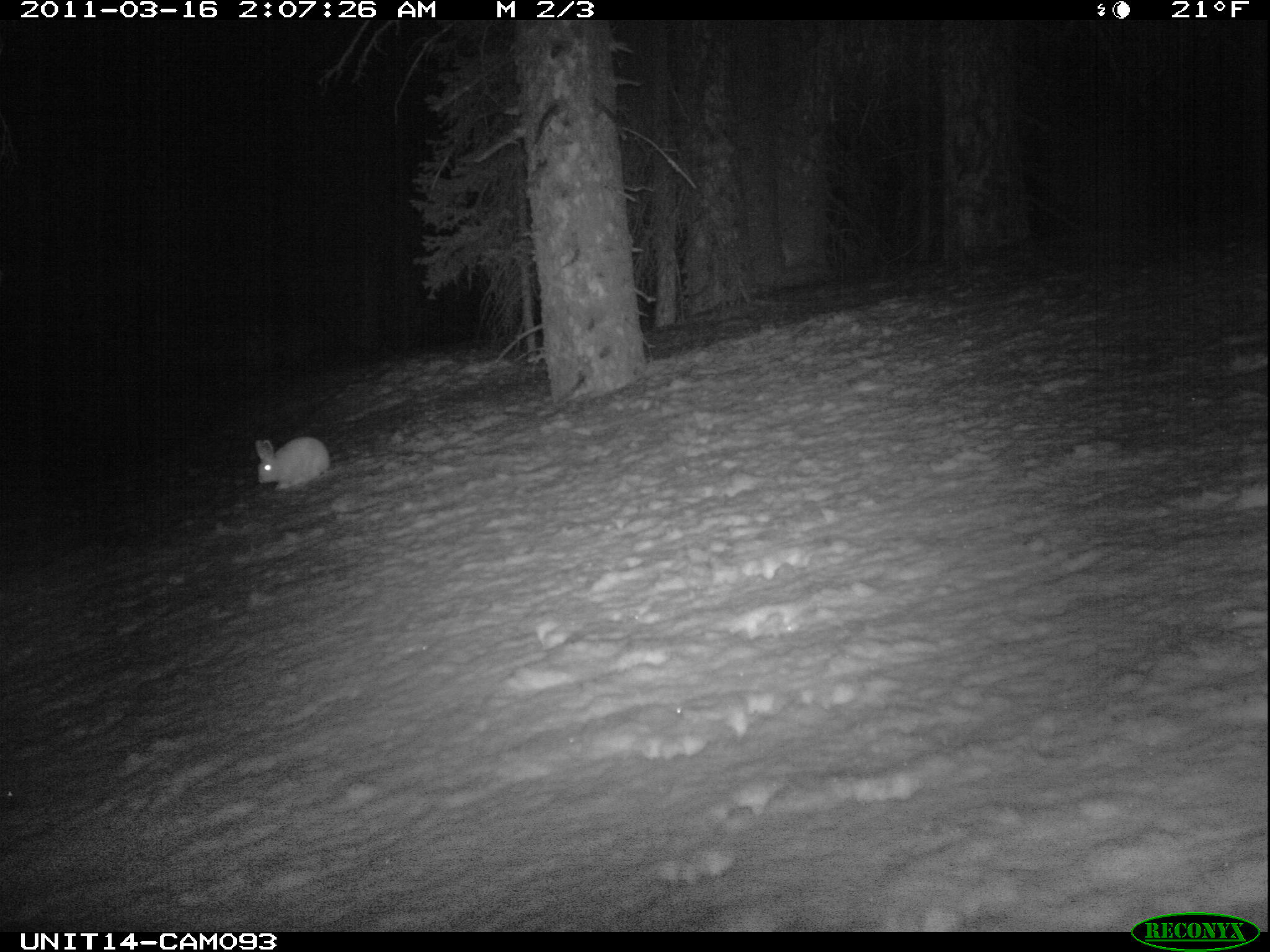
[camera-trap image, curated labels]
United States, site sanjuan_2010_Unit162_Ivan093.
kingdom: Animalia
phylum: Chordata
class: Mammalia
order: Lagomorpha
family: Leporidae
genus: Lepus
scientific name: Lepus americanus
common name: snowshoe hare